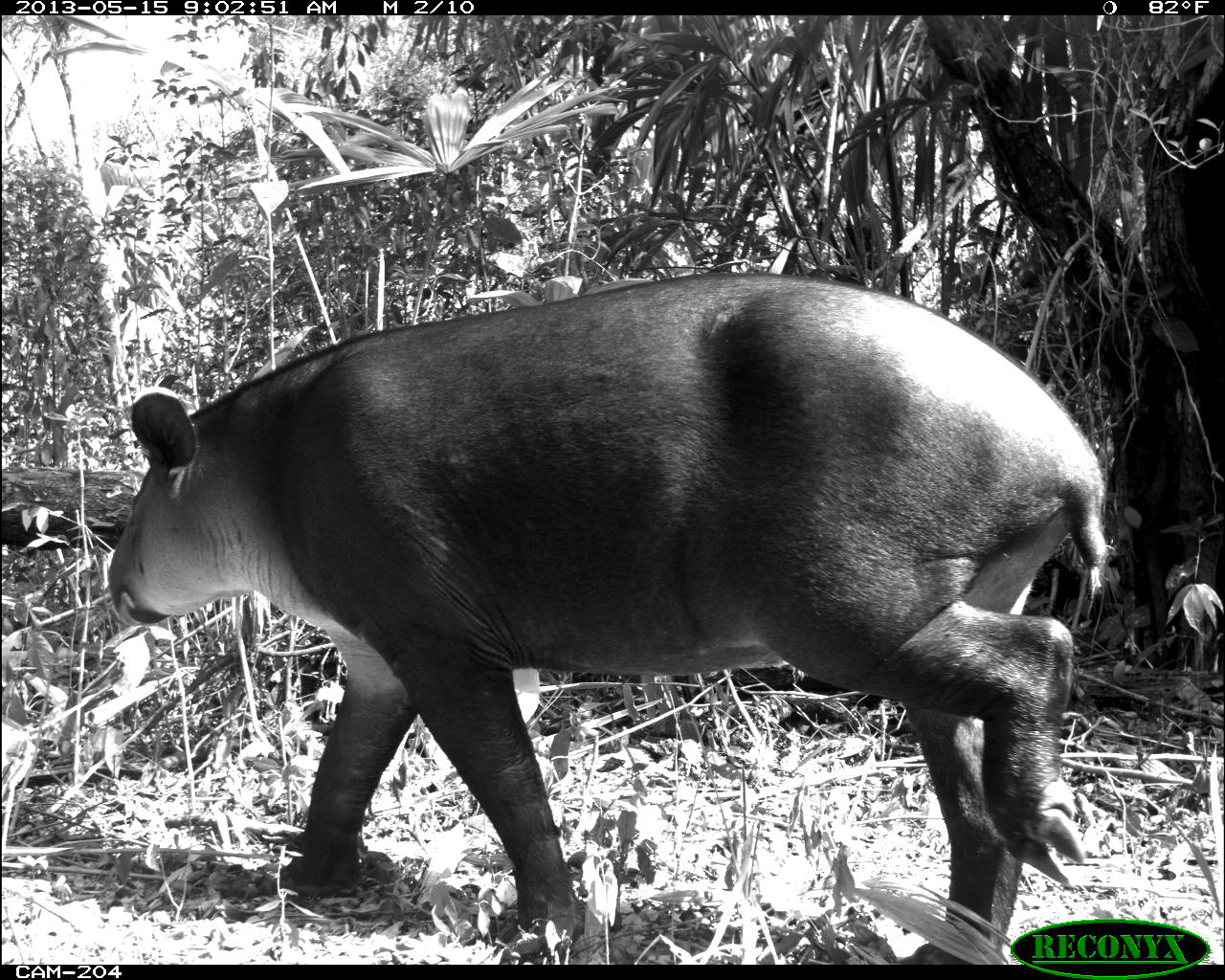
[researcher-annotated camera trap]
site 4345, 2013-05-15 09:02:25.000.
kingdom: Animalia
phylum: Chordata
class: Mammalia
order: Perissodactyla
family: Tapiridae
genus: Tapirus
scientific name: Tapirus bairdii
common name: baird's tapir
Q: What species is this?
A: Tapirus bairdii (baird's tapir).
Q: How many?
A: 1.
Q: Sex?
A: Female.